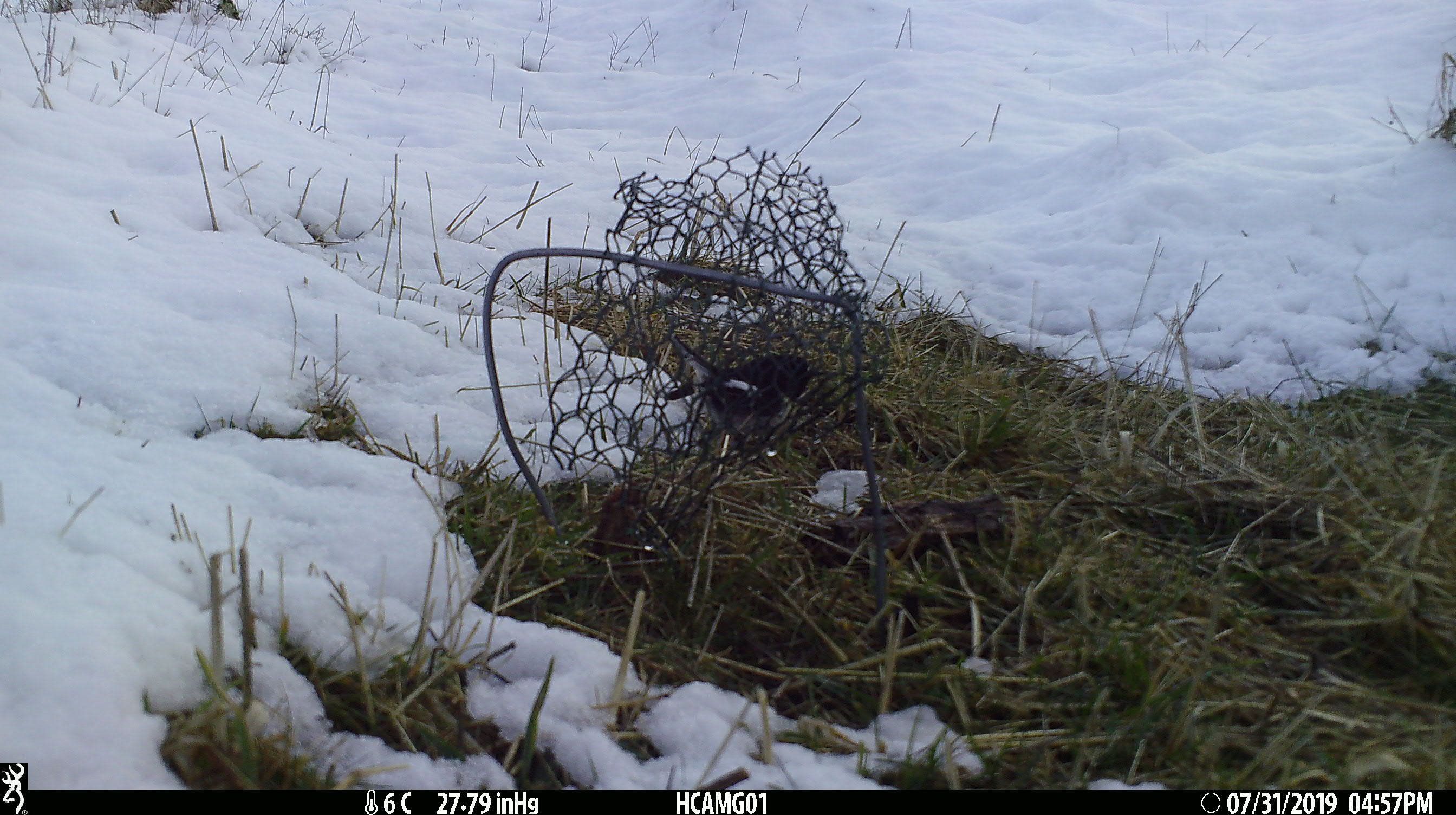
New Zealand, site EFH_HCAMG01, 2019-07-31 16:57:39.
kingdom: Animalia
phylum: Chordata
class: Aves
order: Passeriformes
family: Petroicidae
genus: Petroica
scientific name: Petroica macrocephala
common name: tomtit